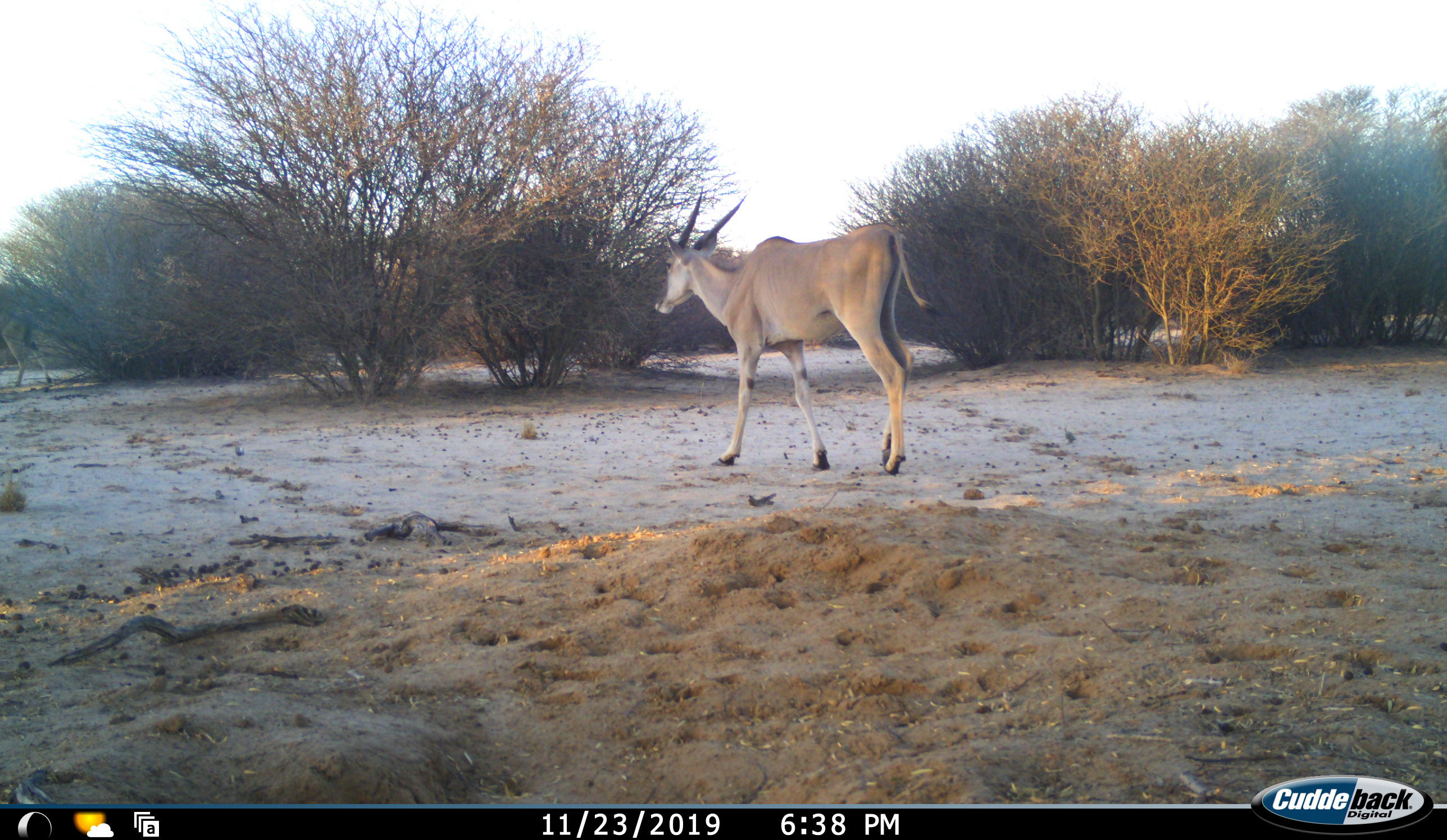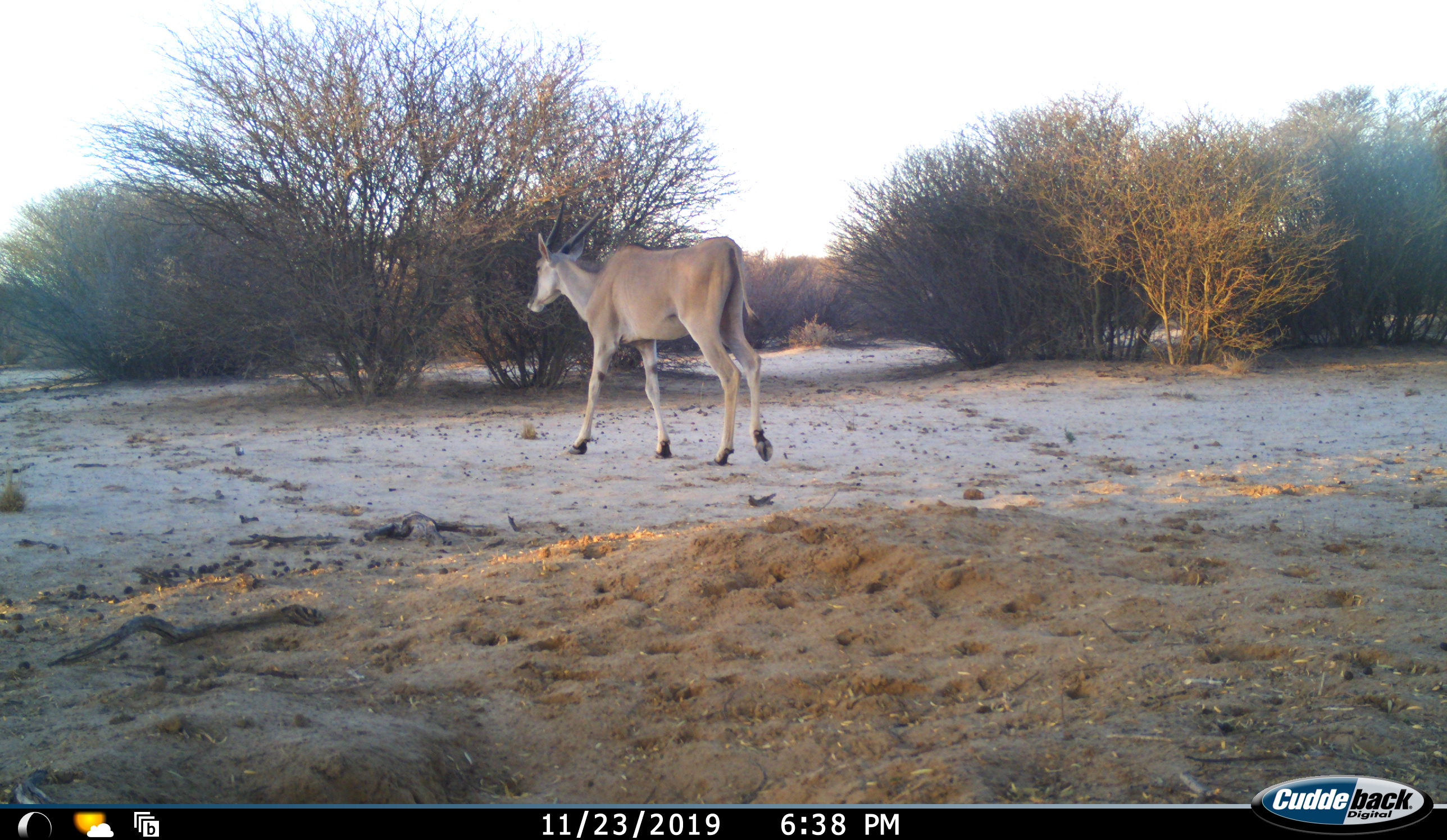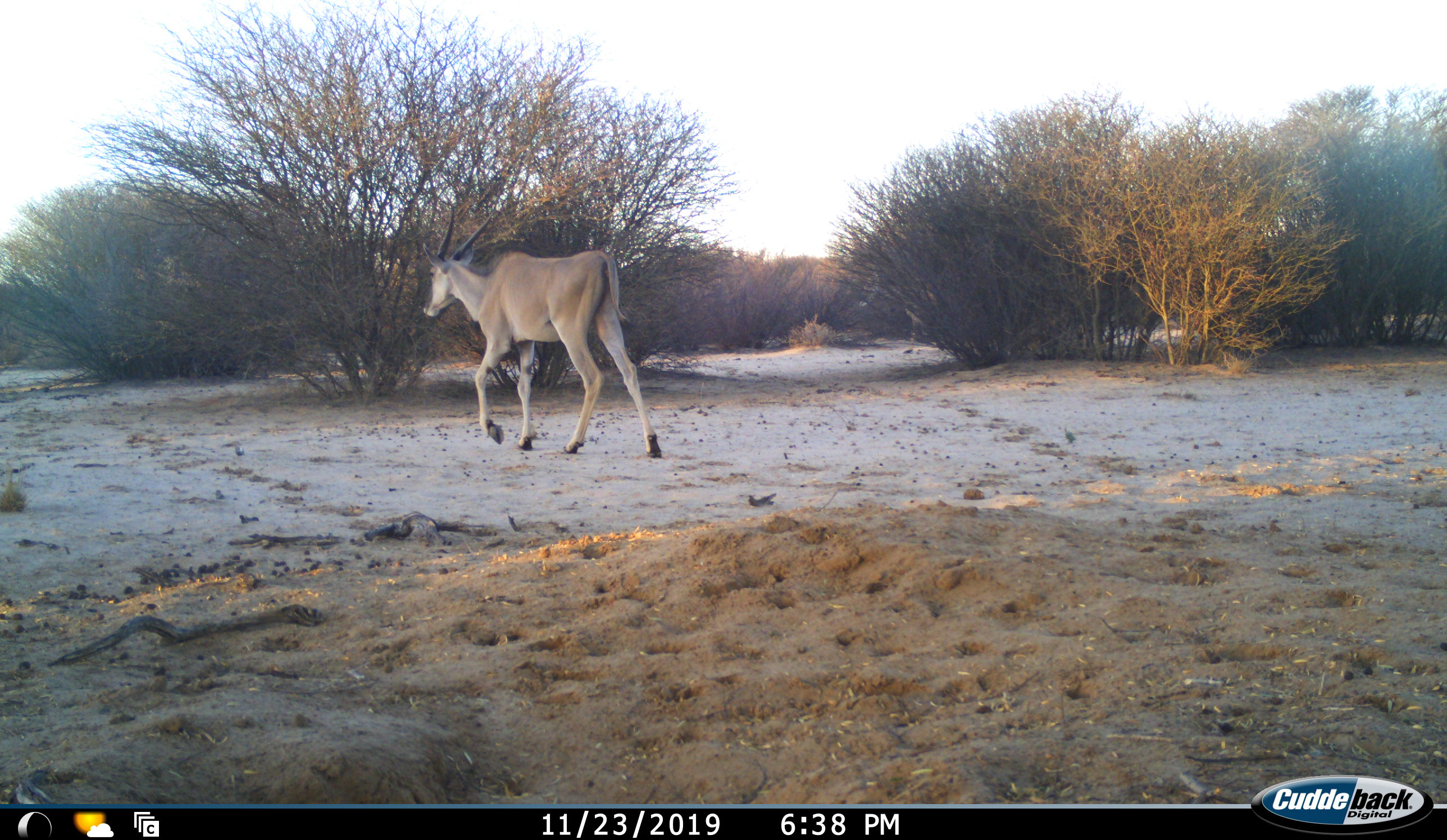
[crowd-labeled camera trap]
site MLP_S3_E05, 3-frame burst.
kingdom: Animalia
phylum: Chordata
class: Mammalia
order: Artiodactyla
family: Bovidae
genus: Tragelaphus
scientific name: Tragelaphus oryx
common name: eland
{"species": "eland (Tragelaphus oryx)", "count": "1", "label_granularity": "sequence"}